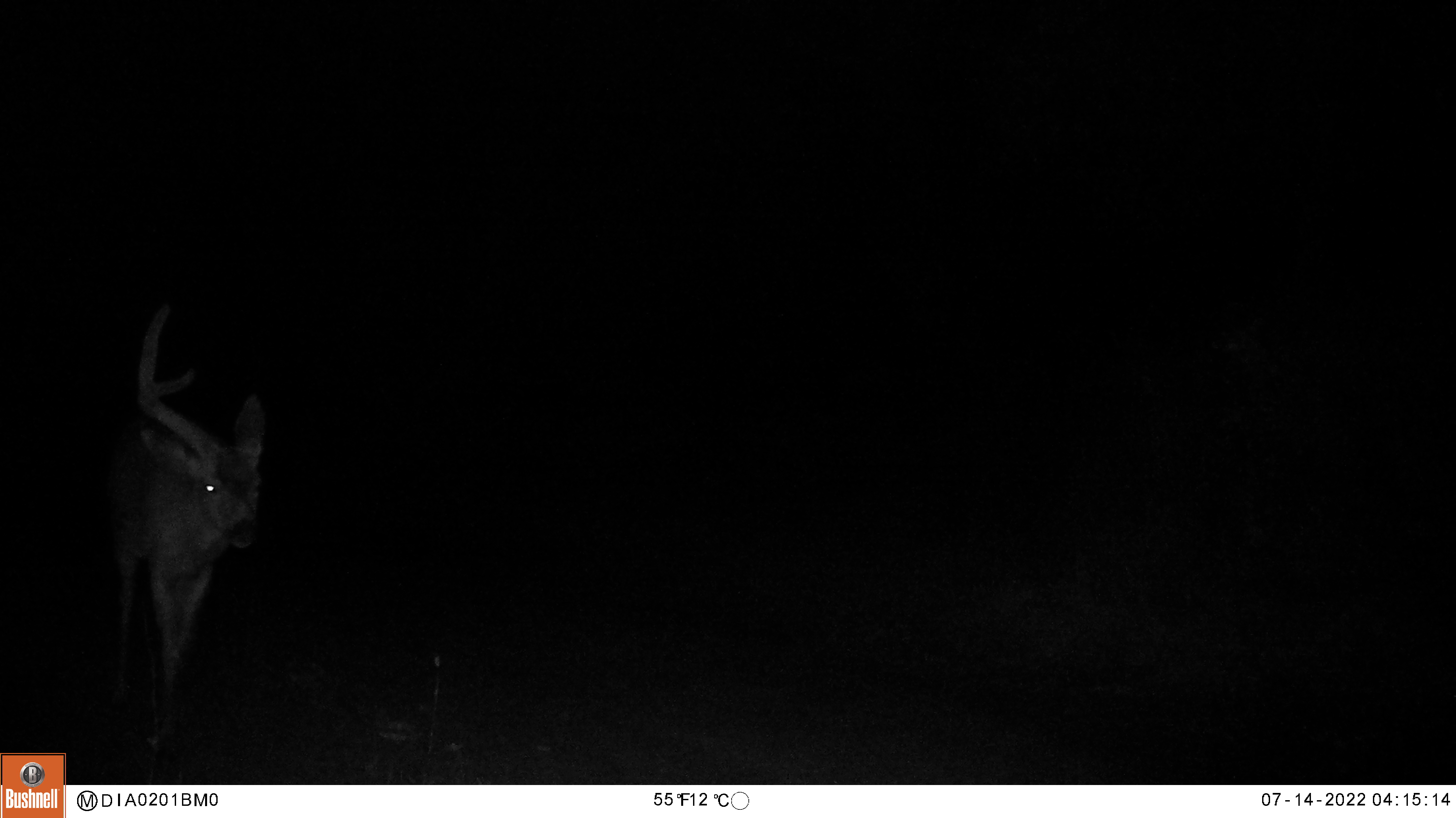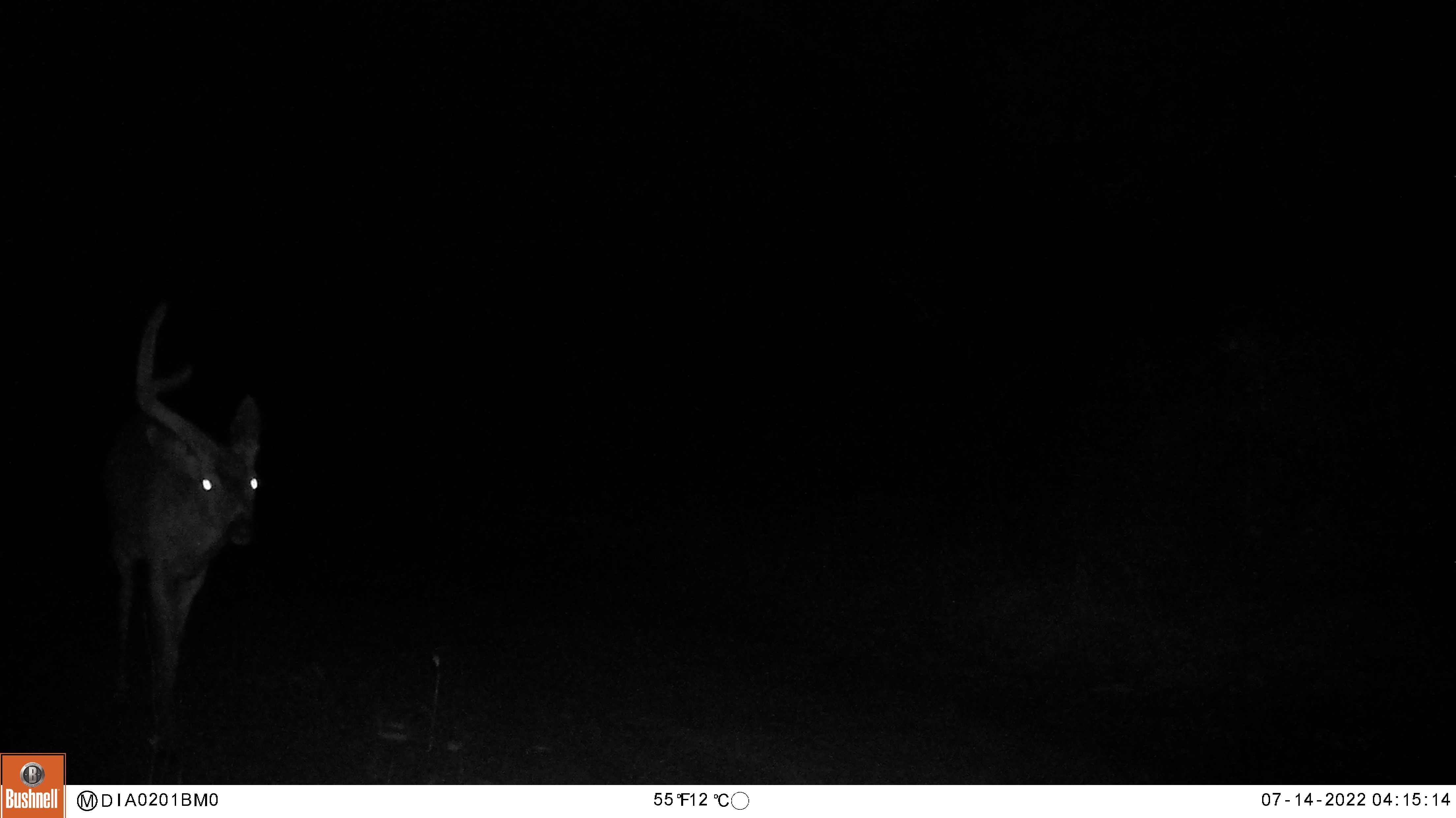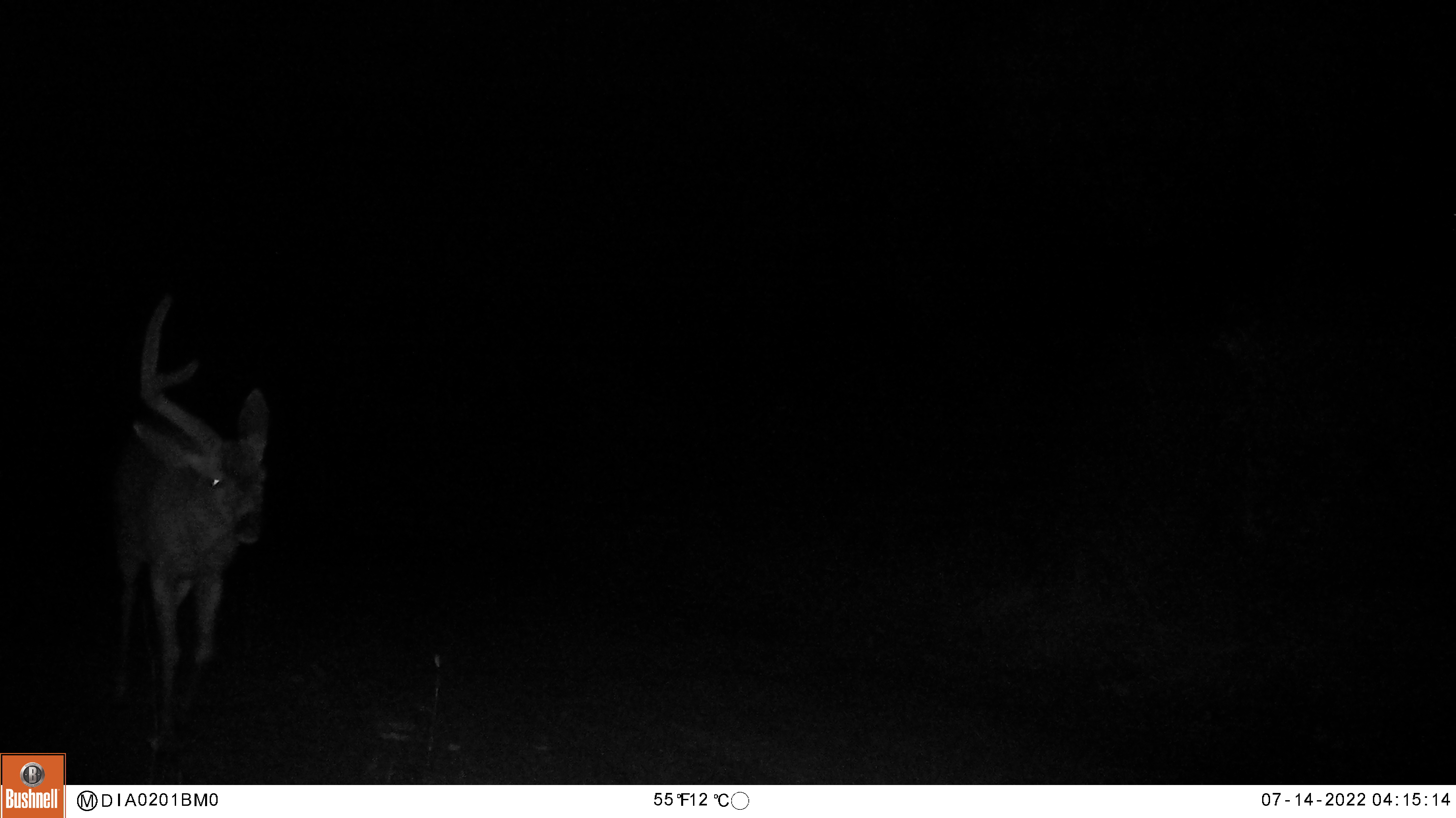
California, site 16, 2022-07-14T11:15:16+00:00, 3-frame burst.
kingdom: Animalia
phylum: Chordata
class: Mammalia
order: Artiodactyla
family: Cervidae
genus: Odocoileus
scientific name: Odocoileus hemionus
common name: mule deer